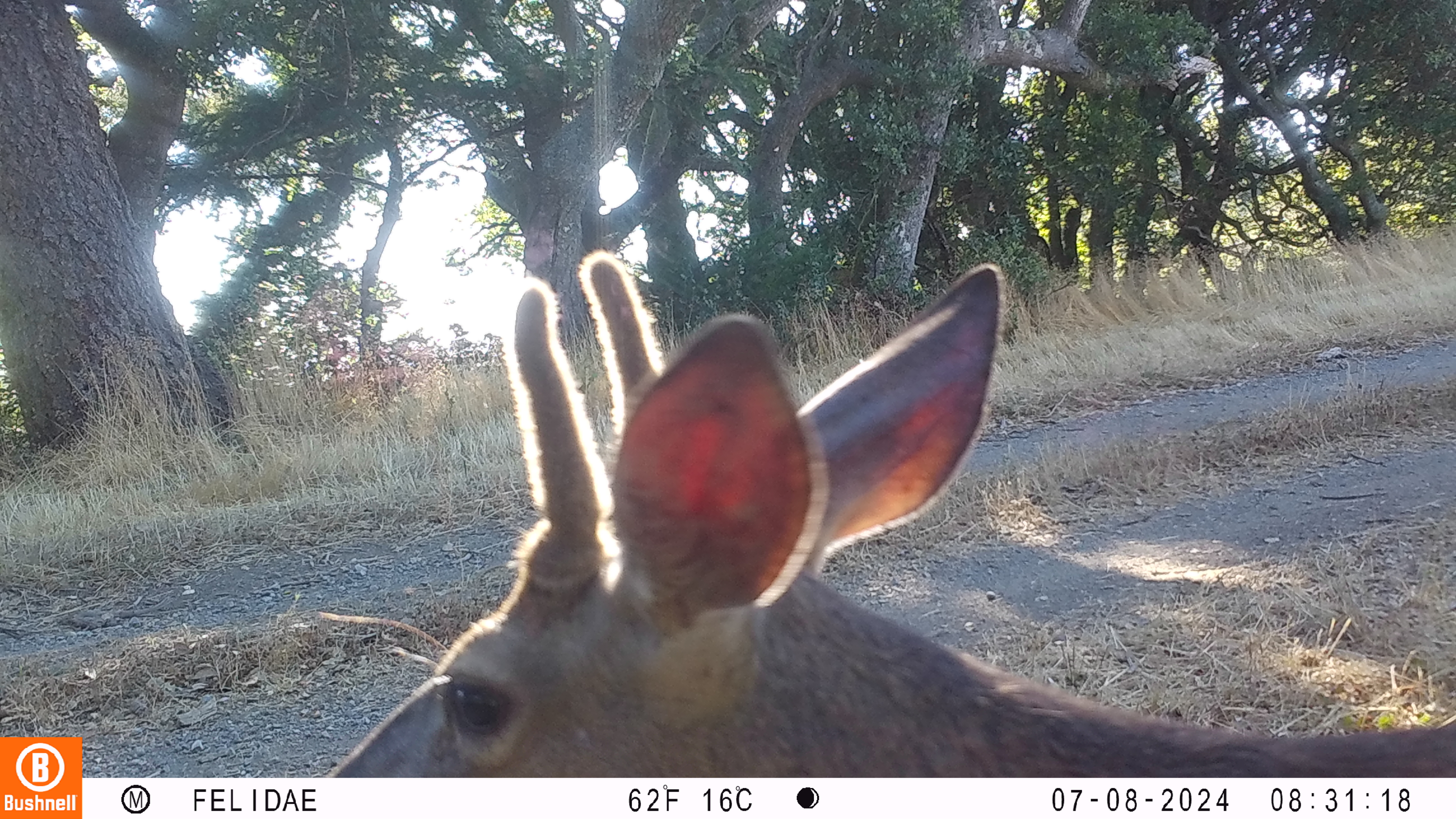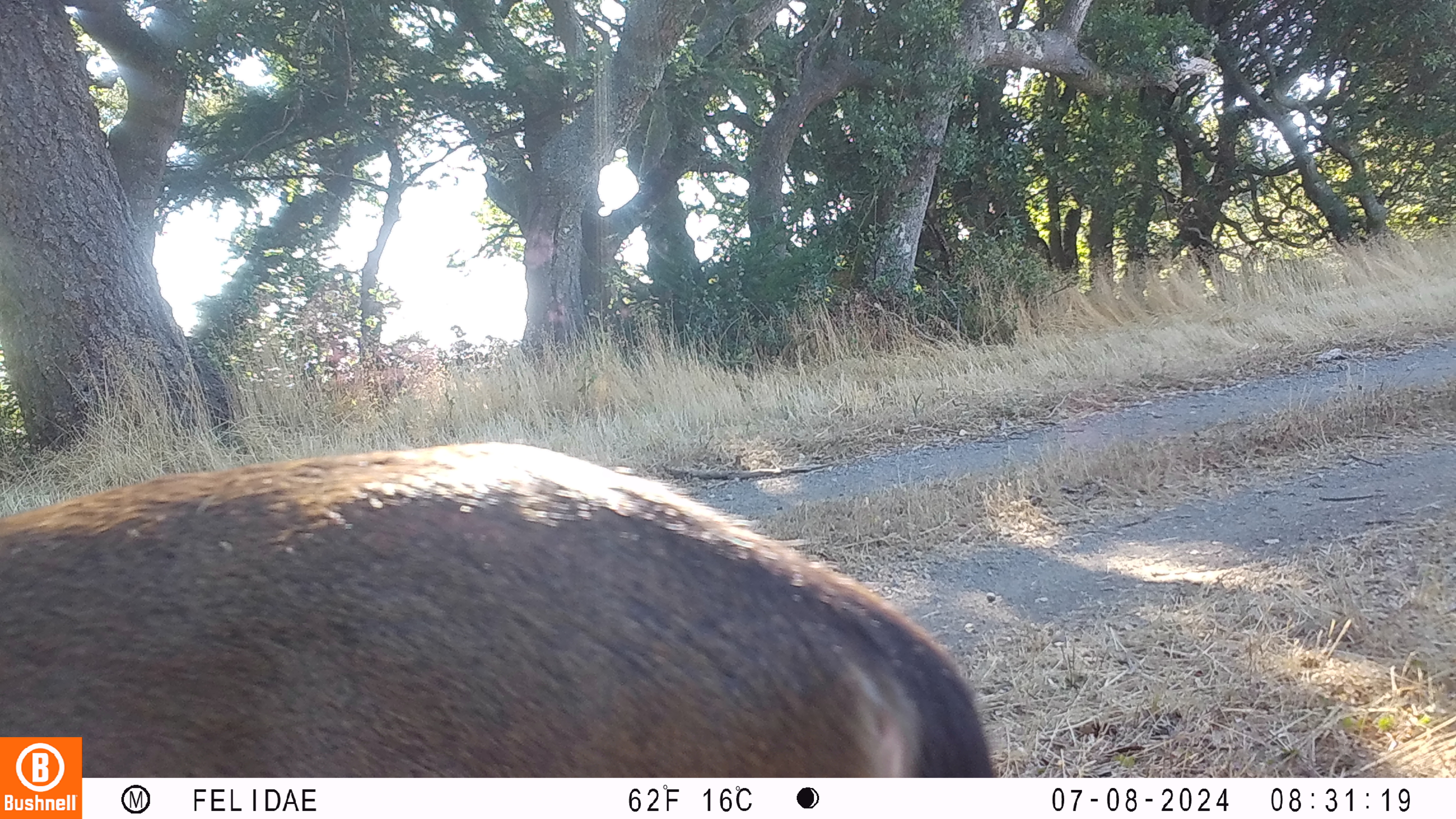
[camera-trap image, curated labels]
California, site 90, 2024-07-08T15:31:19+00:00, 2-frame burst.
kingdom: Animalia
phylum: Chordata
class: Mammalia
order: Artiodactyla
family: Cervidae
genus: Odocoileus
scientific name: Odocoileus hemionus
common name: mule deer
Mule deer (Odocoileus hemionus).